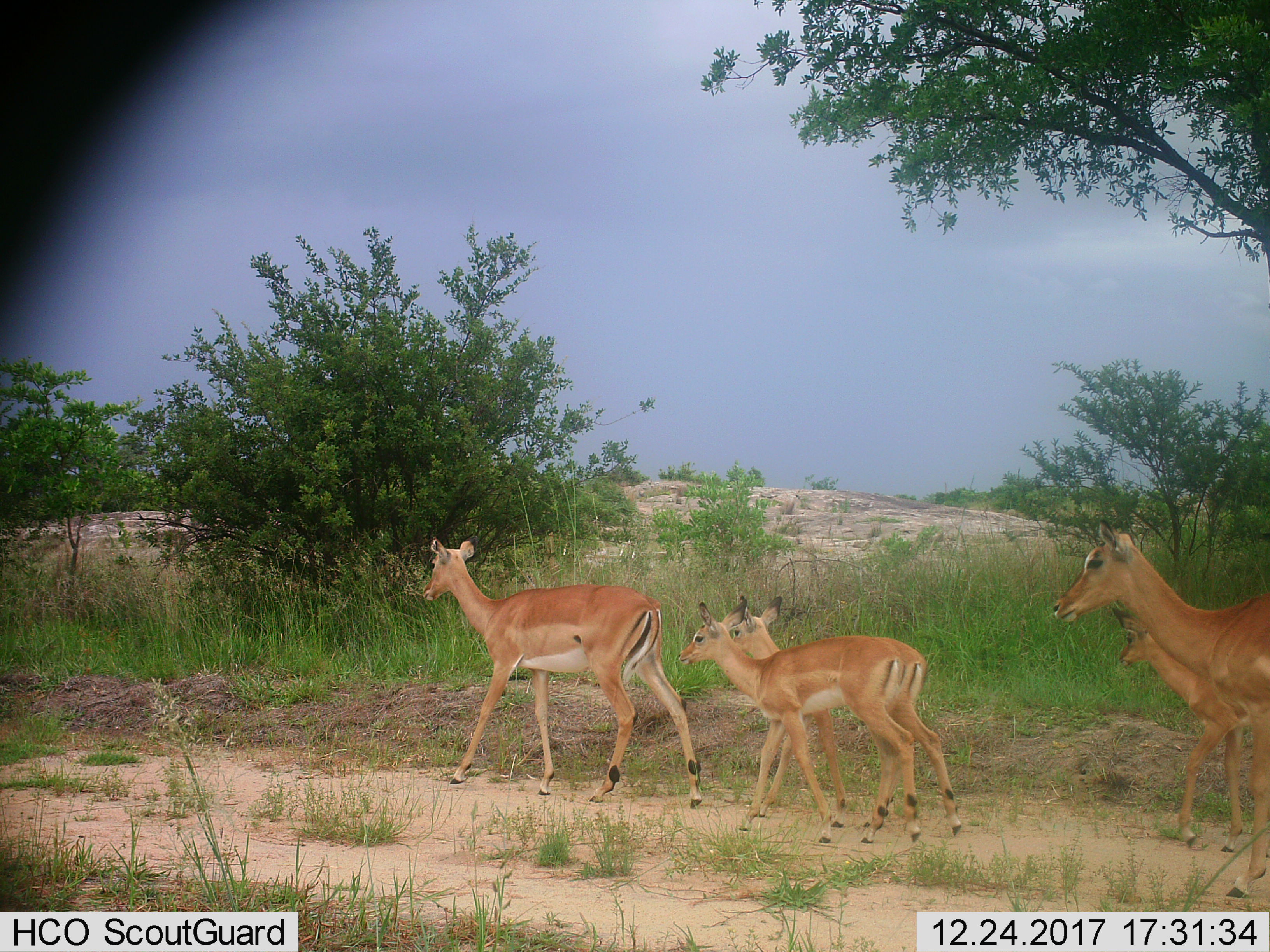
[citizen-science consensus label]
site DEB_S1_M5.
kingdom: Animalia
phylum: Chordata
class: Mammalia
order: Artiodactyla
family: Bovidae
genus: Aepyceros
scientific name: Aepyceros melampus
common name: impala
Impala (Aepyceros melampus), count 5. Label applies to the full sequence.